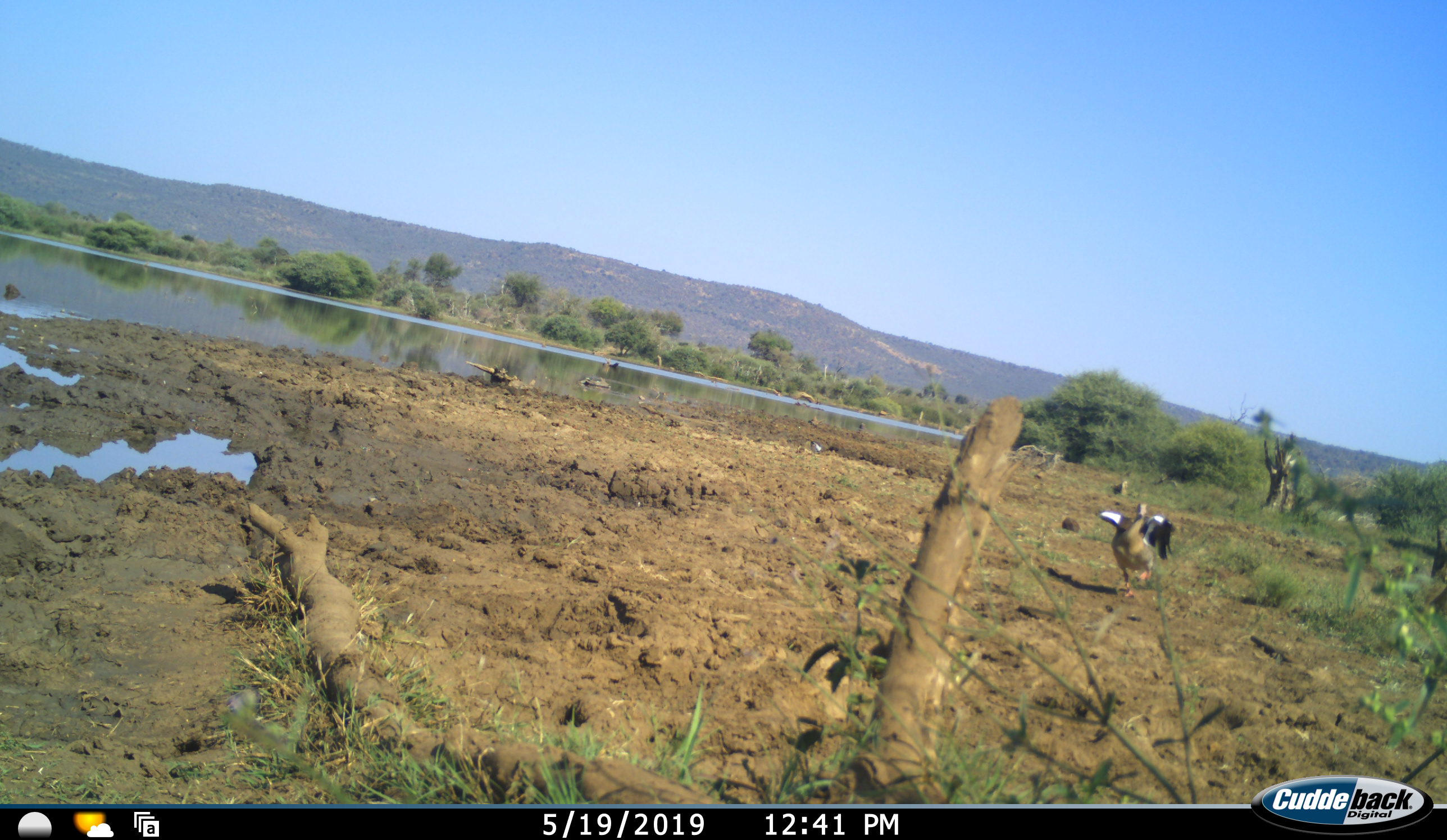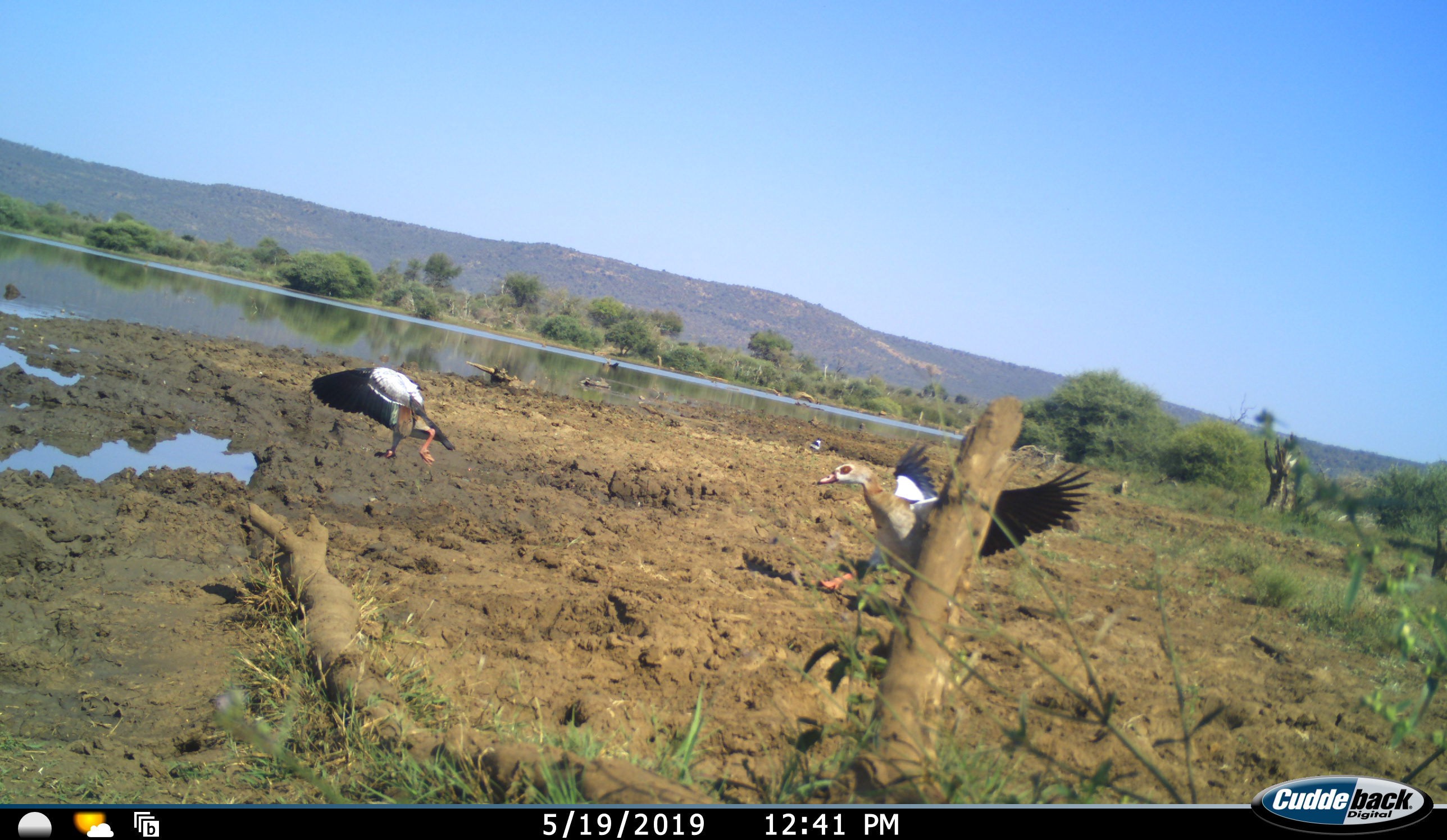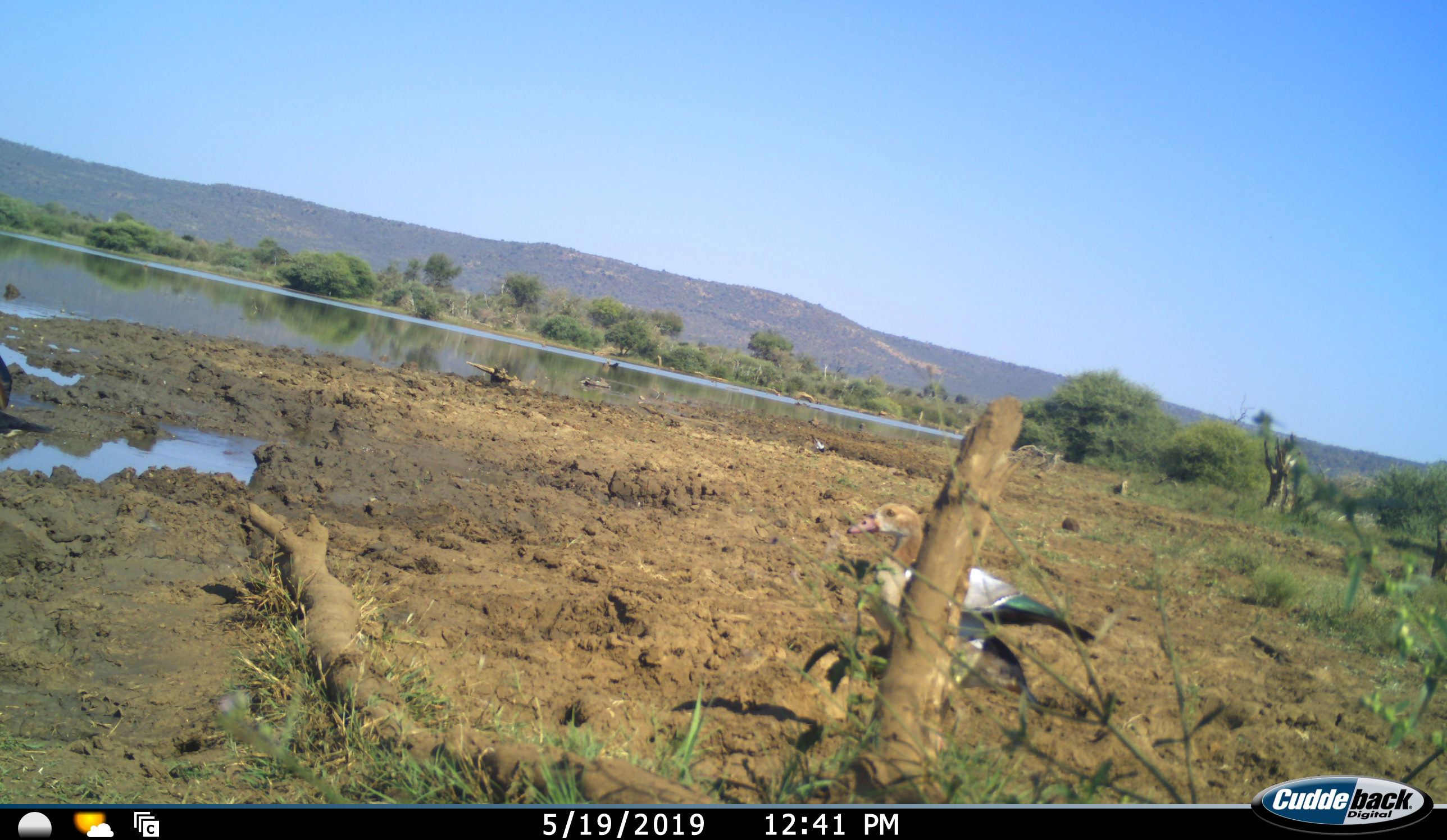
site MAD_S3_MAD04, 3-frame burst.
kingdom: Animalia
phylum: Chordata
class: Aves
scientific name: Aves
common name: bird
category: birdother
Birdother (bird) (Aves), count 2. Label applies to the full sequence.